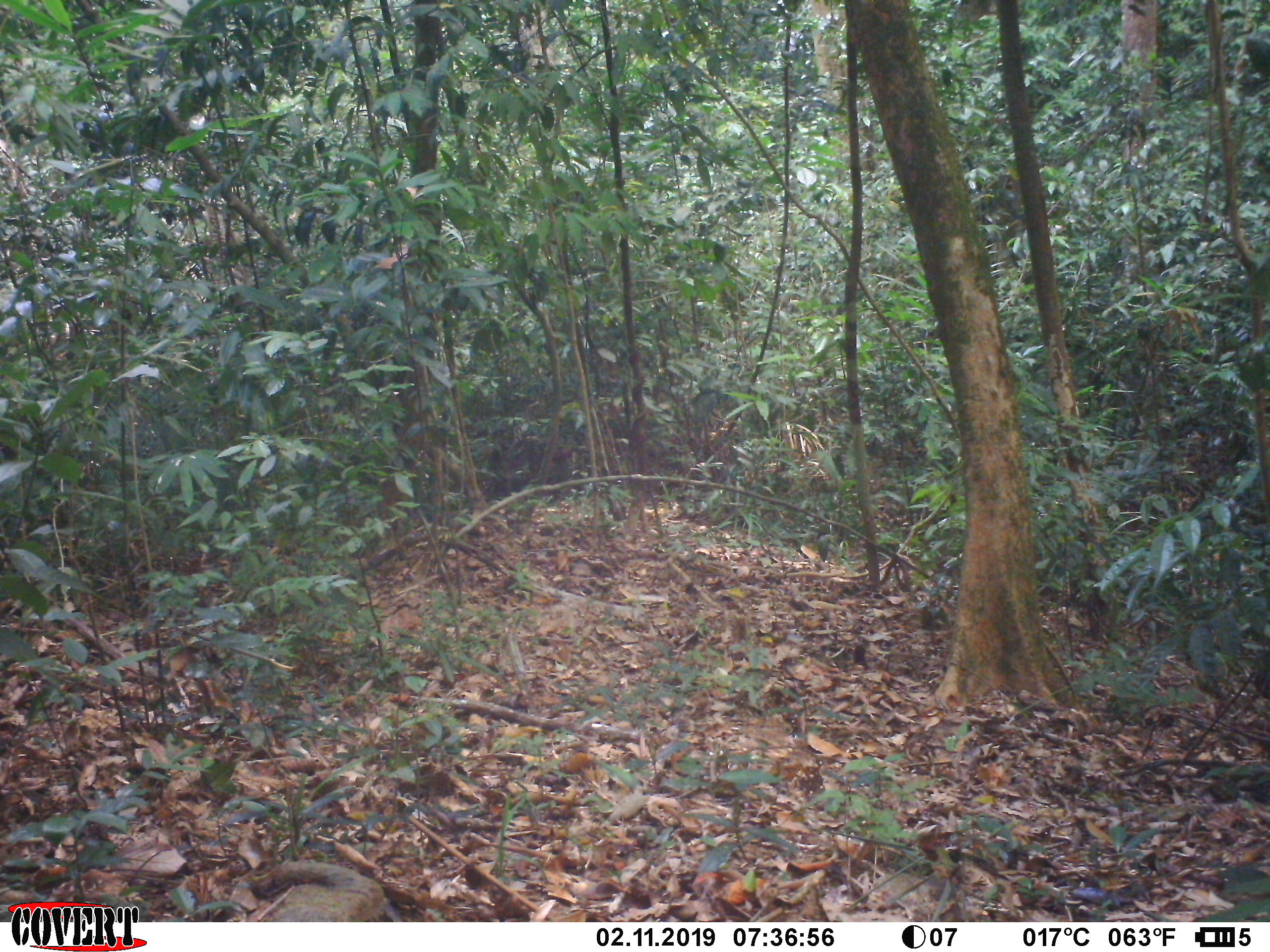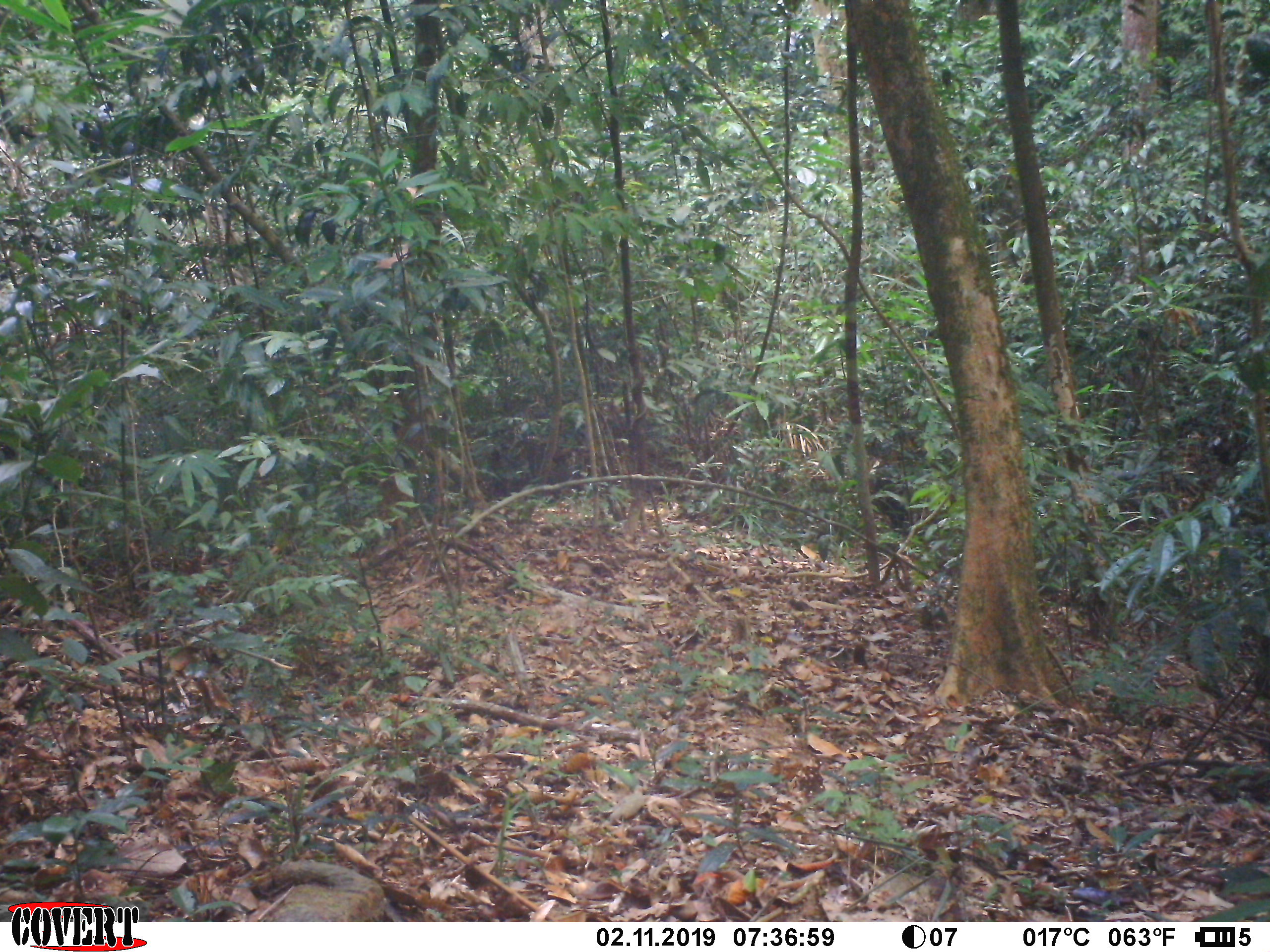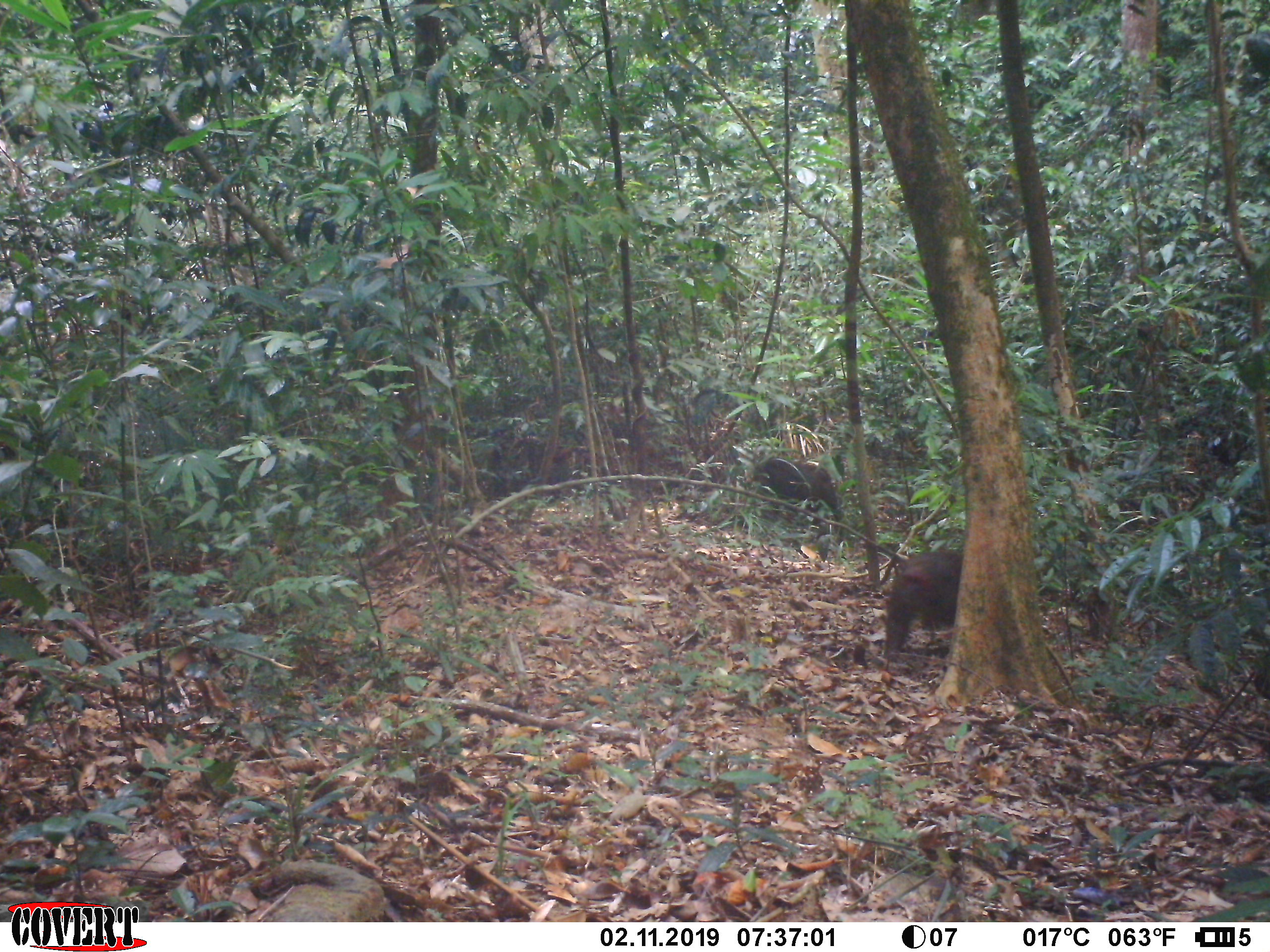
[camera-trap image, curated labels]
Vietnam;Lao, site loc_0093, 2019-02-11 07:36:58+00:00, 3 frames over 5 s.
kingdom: Animalia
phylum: Chordata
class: Mammalia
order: Primates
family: Cercopithecidae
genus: Macaca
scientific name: Macaca arctoides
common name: stump-tailed macaque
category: stump tailed macaque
Stump tailed macaque (stump-tailed macaque) (Macaca arctoides). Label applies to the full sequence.